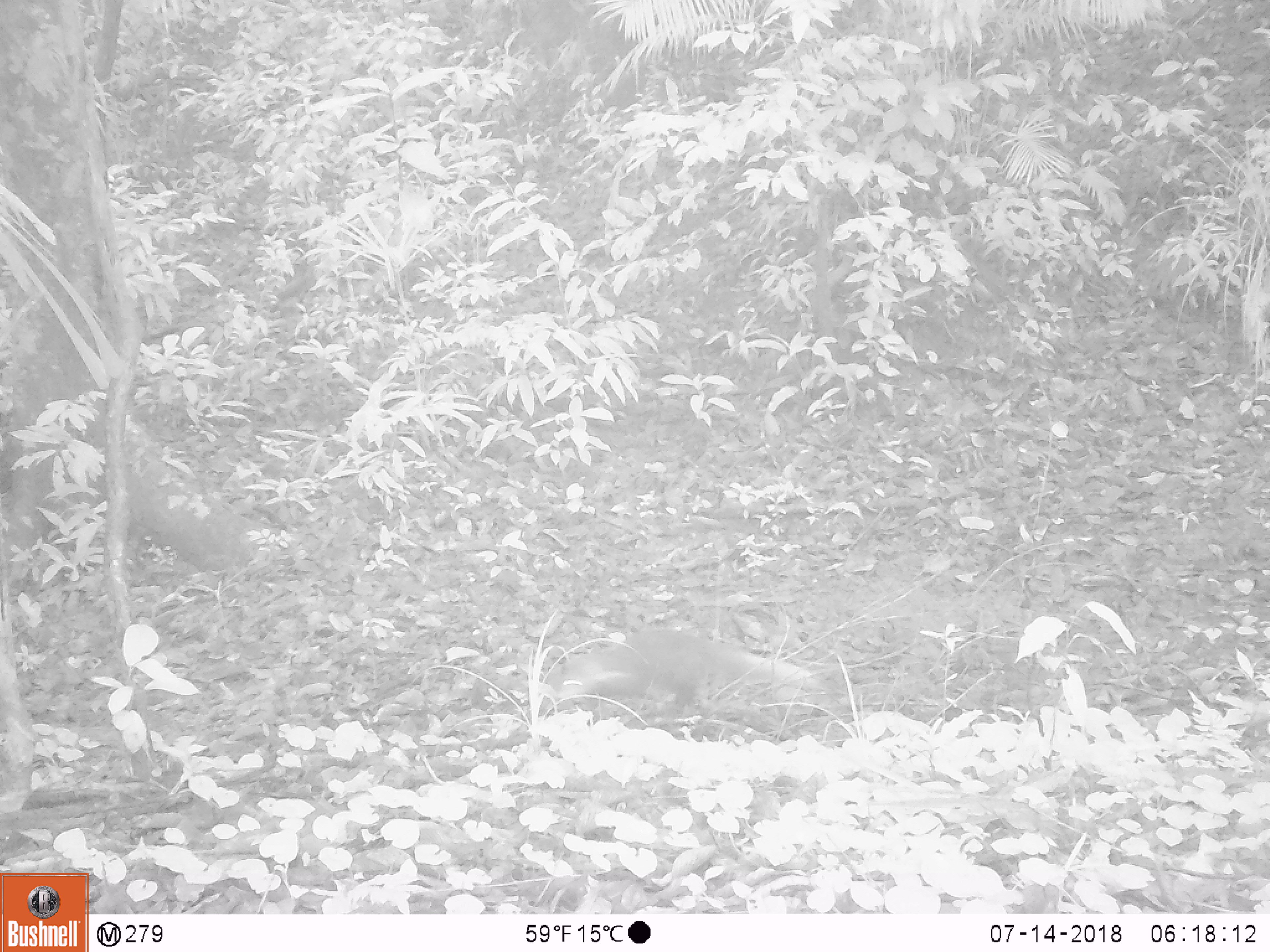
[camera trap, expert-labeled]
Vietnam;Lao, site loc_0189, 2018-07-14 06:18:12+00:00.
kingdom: Animalia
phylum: Chordata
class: Mammalia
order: Carnivora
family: Herpestidae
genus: Urva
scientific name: Urva urva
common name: crab-eating mongoose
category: crab eating mongoose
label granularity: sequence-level